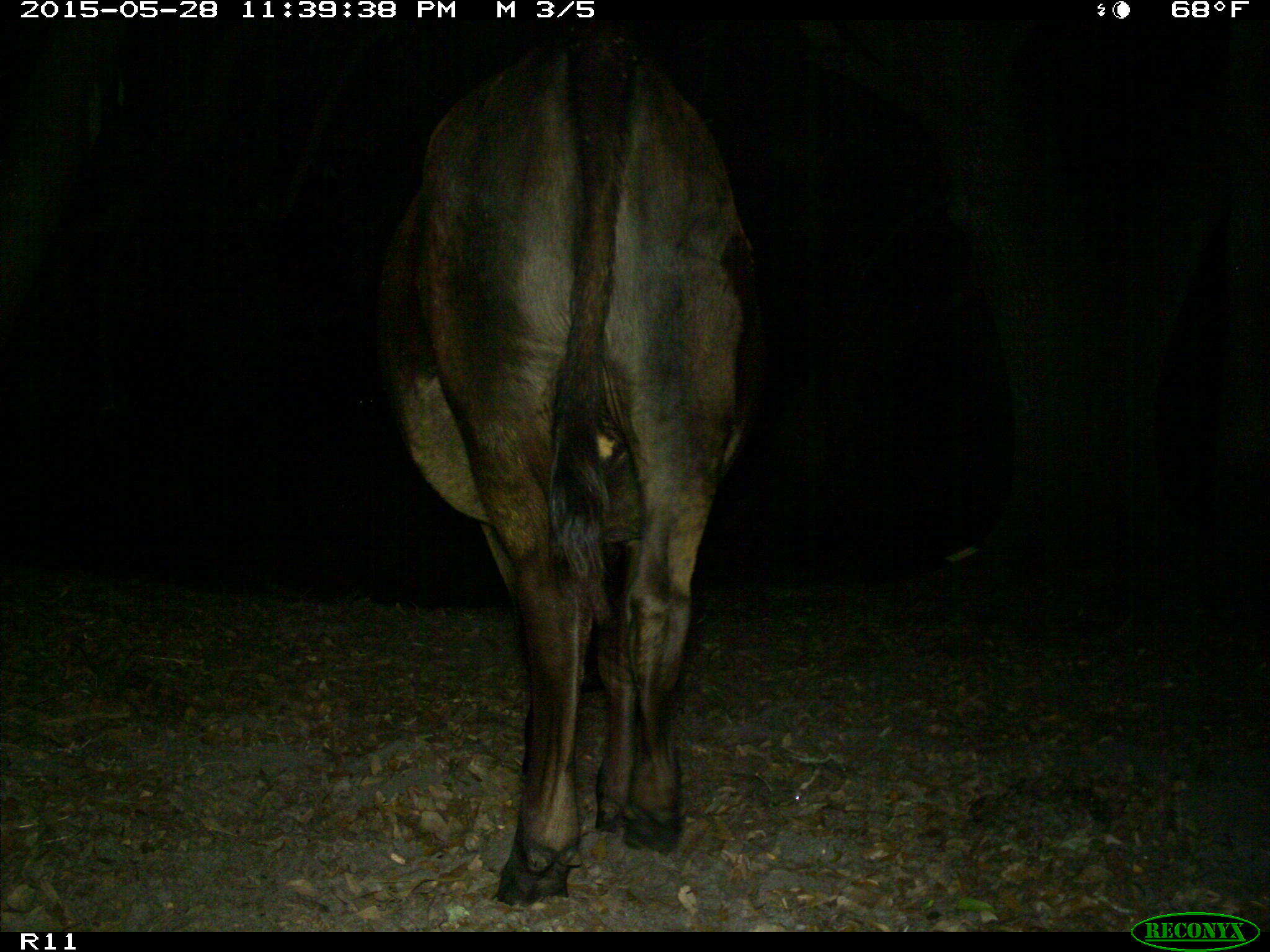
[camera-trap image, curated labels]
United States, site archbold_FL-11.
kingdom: Animalia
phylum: Chordata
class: Mammalia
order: Artiodactyla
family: Bovidae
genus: Bos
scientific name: Bos taurus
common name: domestic cow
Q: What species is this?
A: Bos taurus (domestic cow).